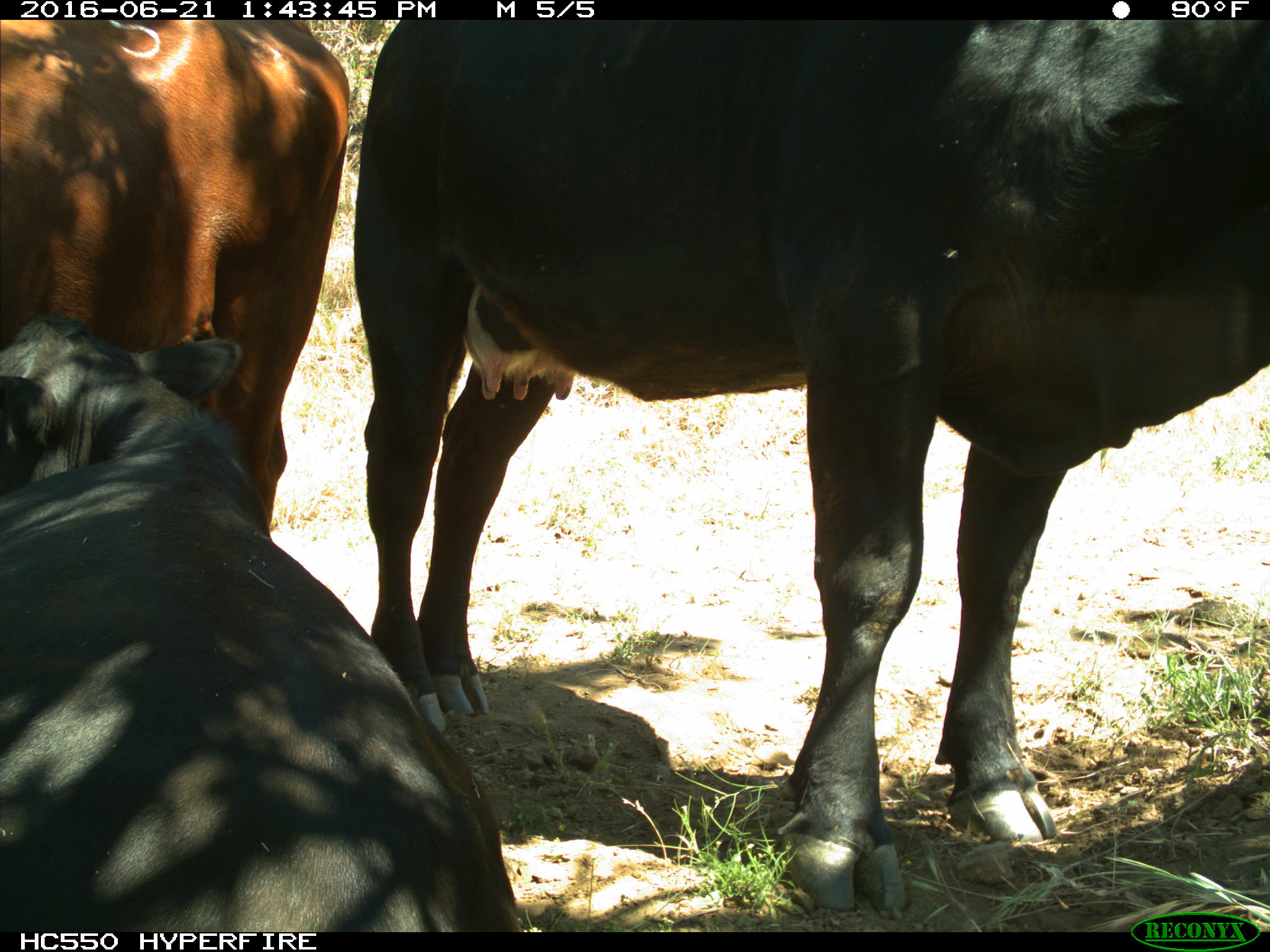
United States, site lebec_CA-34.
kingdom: Animalia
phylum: Chordata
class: Mammalia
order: Artiodactyla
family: Bovidae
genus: Bos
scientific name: Bos taurus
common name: domestic cow